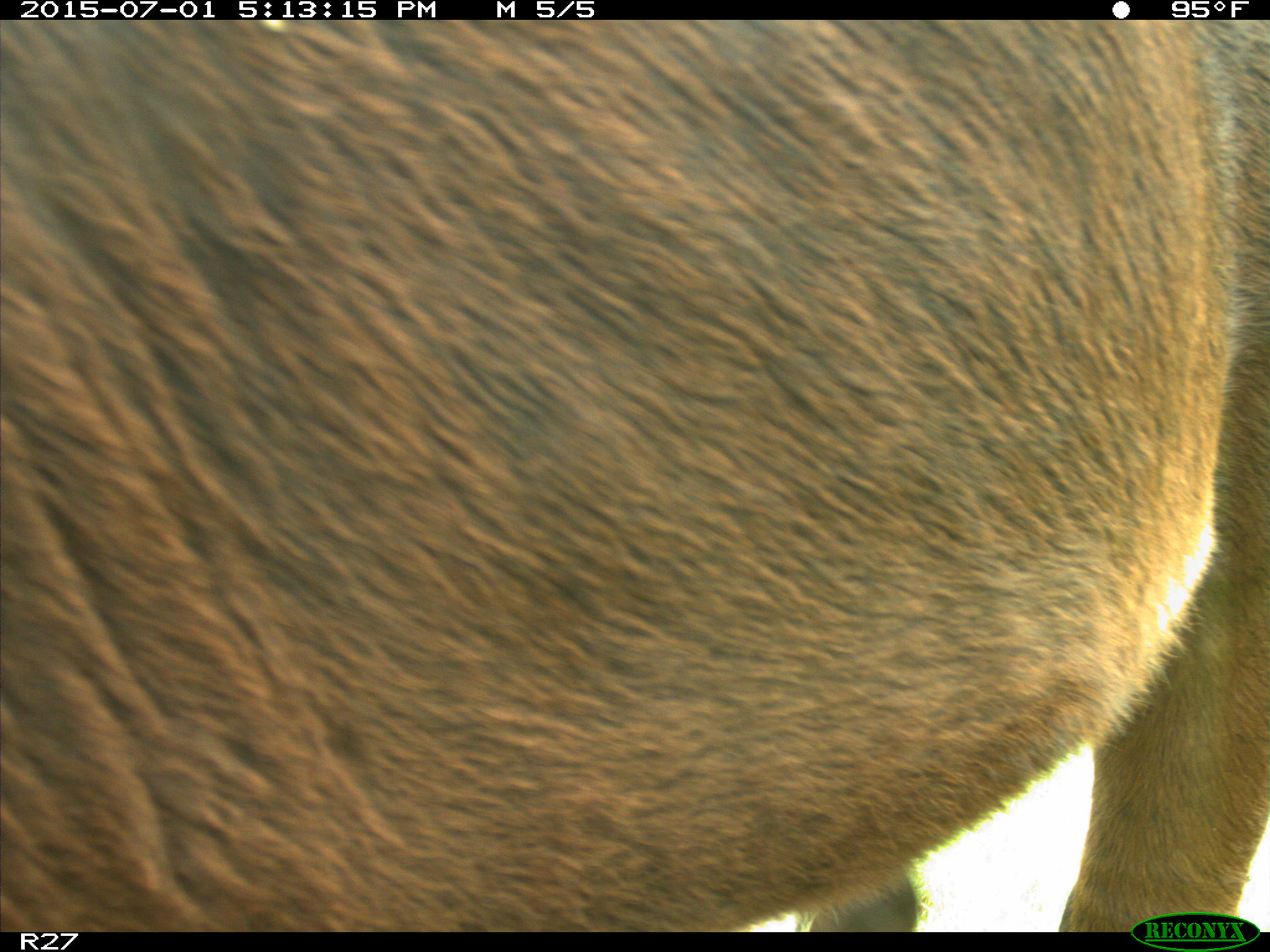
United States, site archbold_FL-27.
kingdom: Animalia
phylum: Chordata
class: Mammalia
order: Artiodactyla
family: Bovidae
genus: Bos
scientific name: Bos taurus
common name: domestic cow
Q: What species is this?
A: Bos taurus (domestic cow).